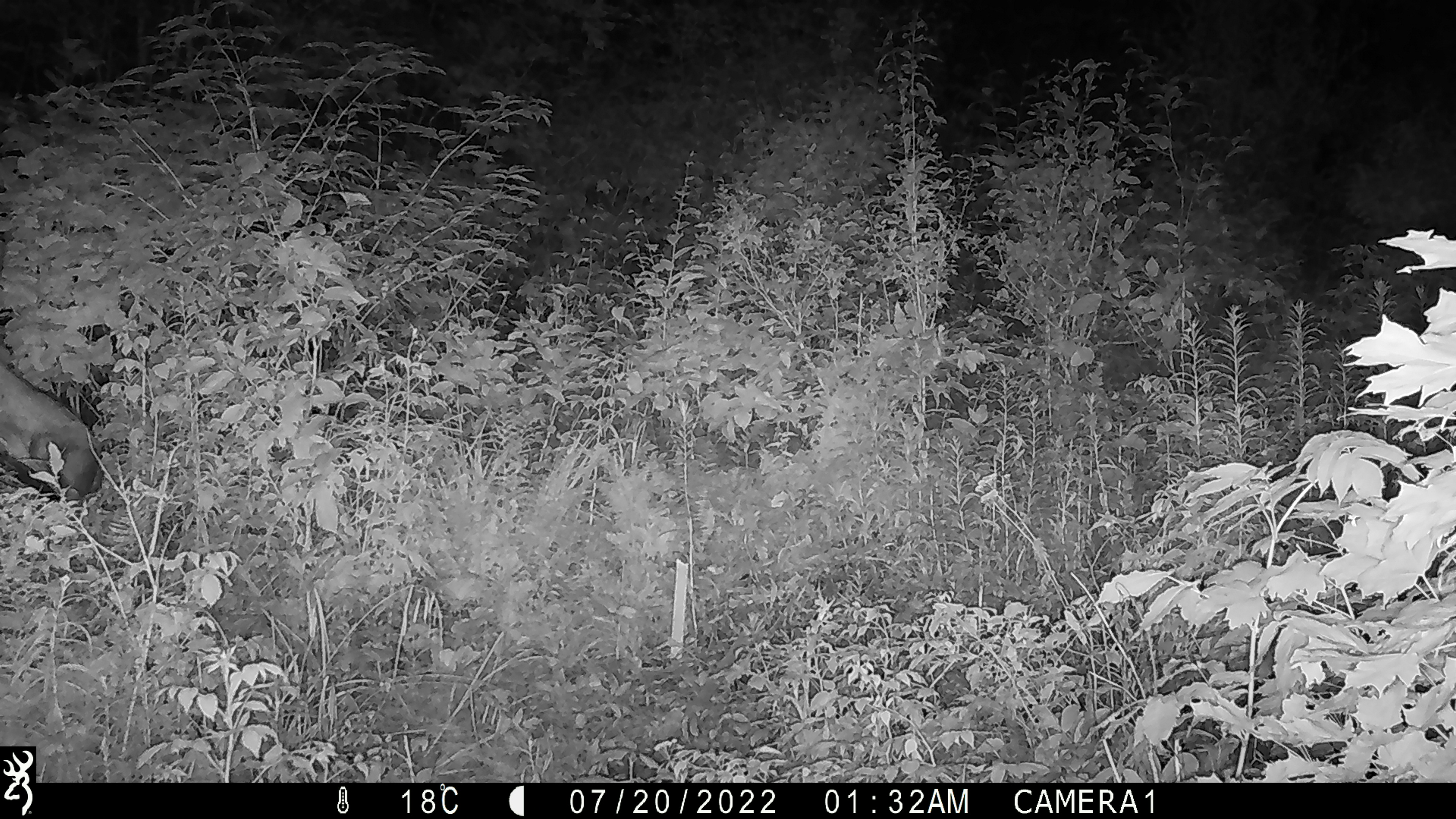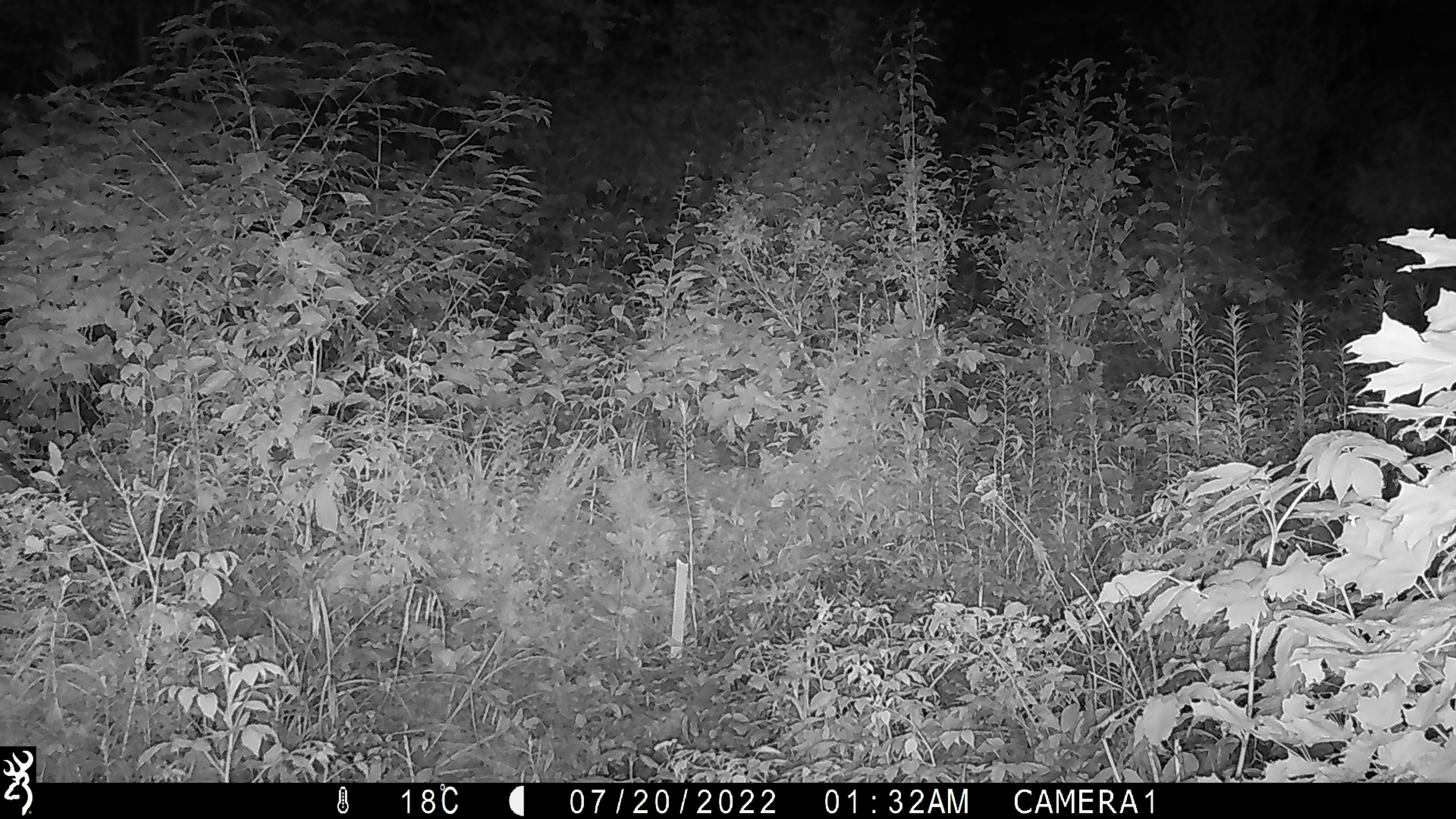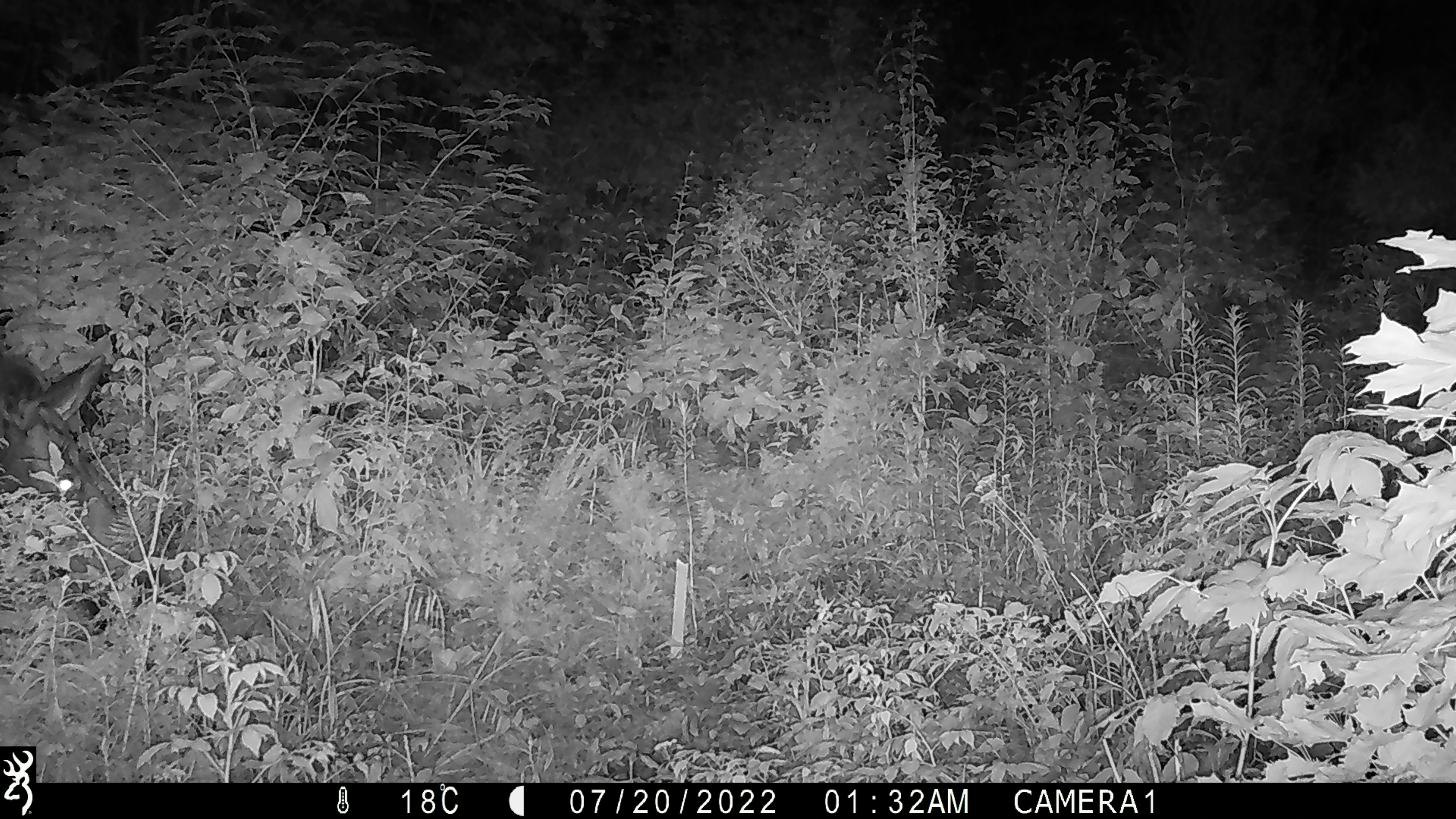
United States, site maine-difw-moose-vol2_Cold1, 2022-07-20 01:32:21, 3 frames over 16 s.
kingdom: Animalia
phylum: Chordata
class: Mammalia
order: Artiodactyla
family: Cervidae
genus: Alces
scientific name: Alces alces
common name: moose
Moose (Alces alces).